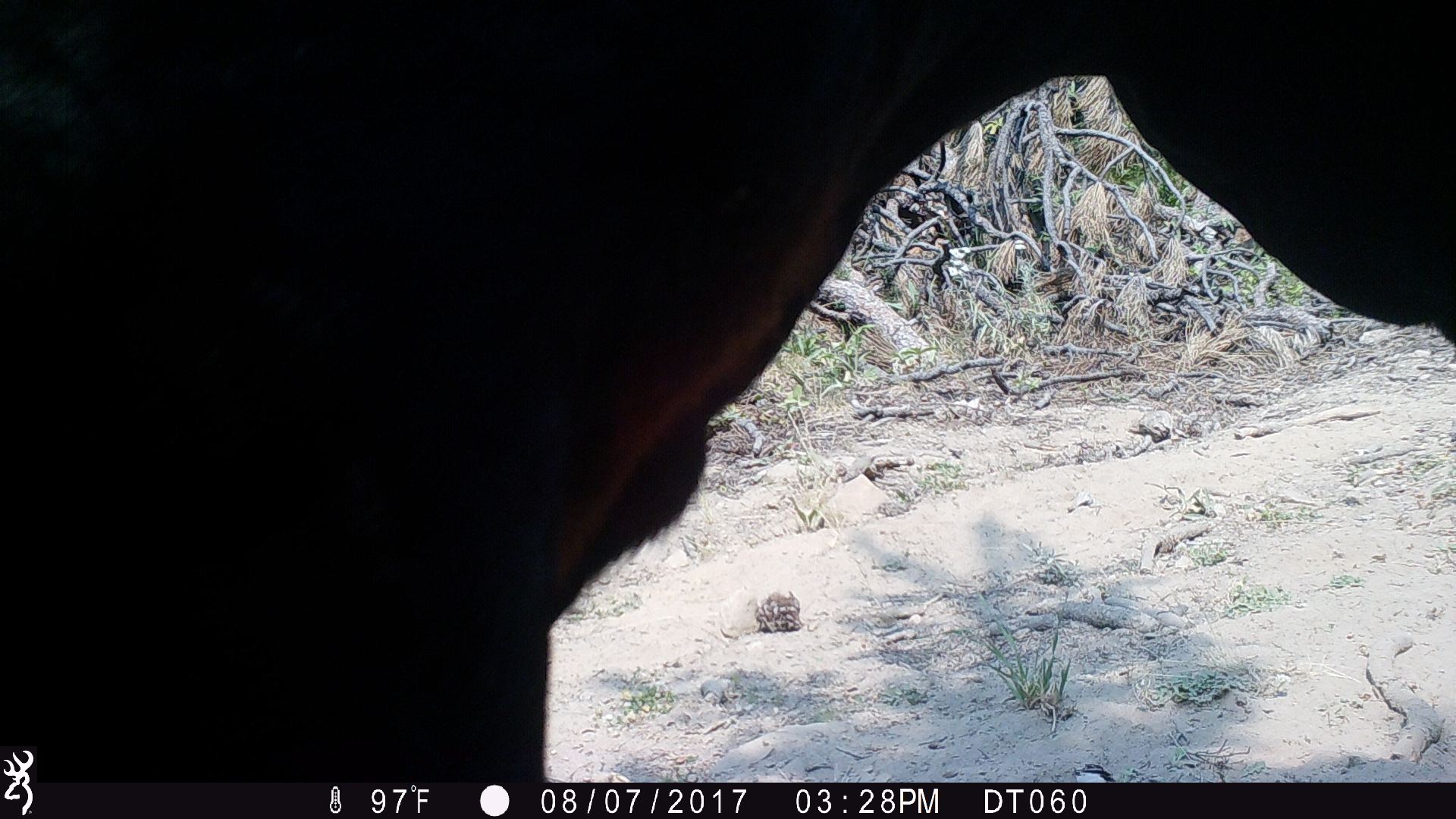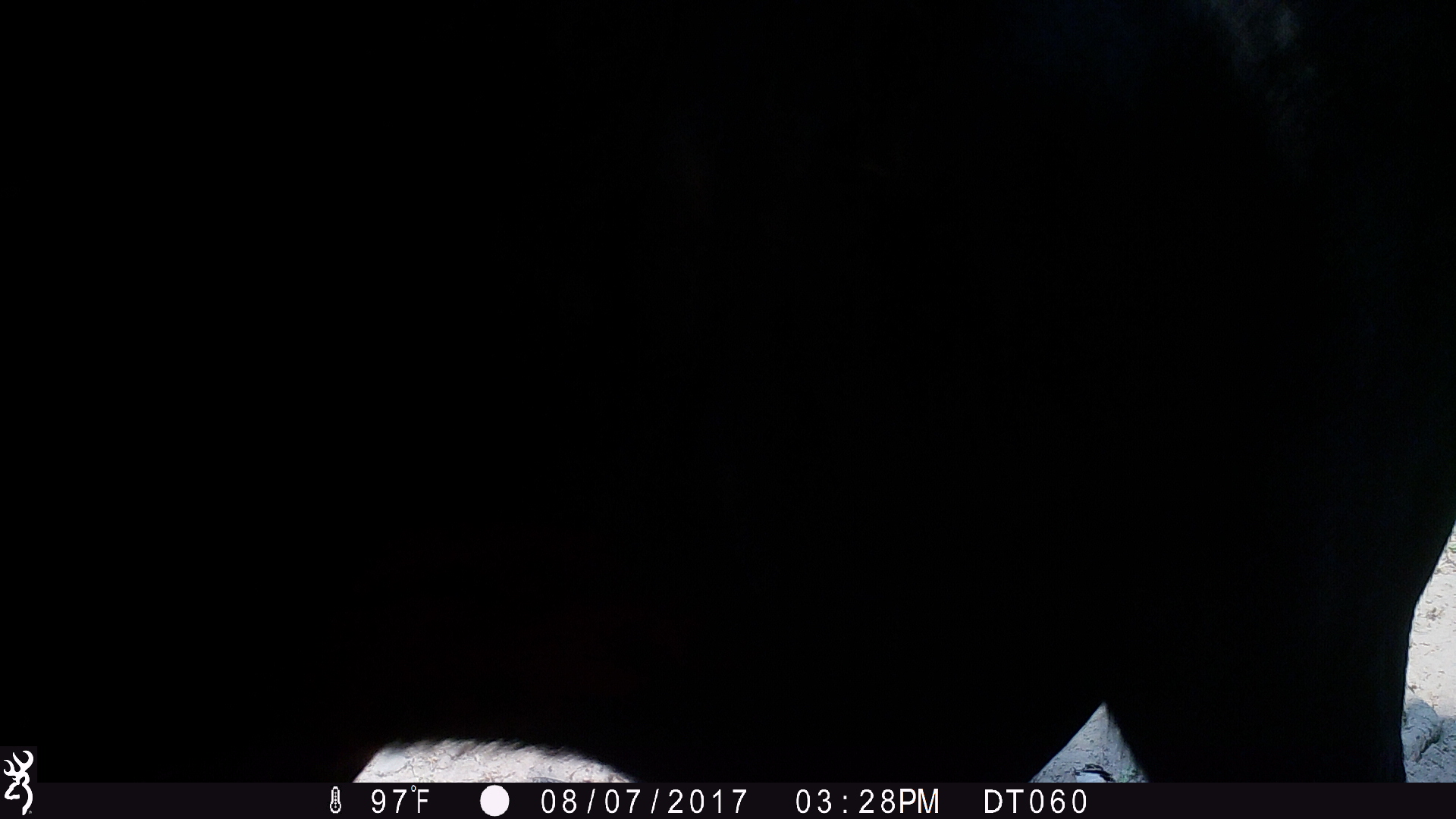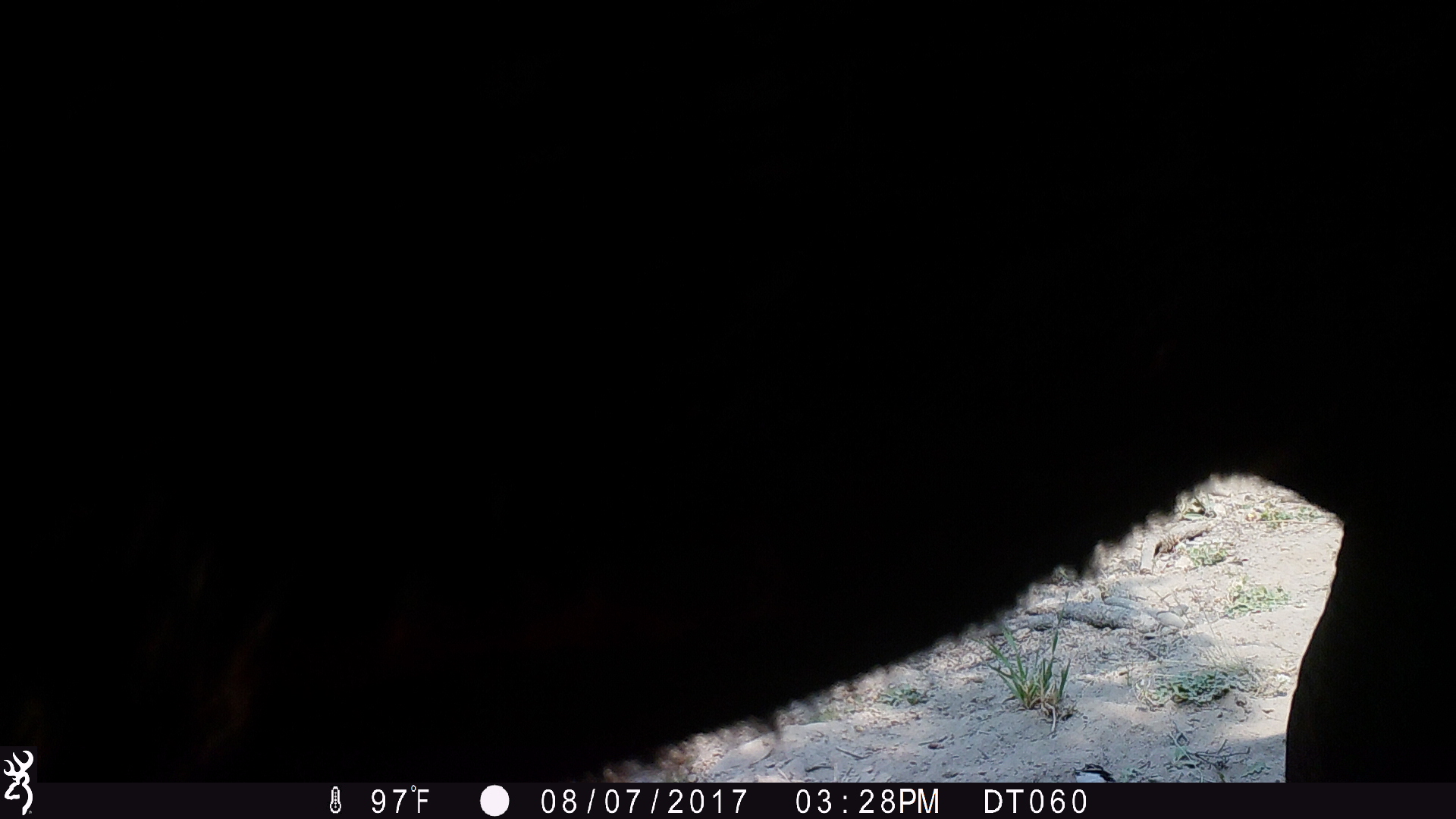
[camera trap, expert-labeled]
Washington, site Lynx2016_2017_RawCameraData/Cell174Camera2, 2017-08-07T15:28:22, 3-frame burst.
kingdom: Animalia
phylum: Chordata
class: Mammalia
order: Artiodactyla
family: Bovidae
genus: Bos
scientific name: Bos taurus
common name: domestic cattle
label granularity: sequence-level